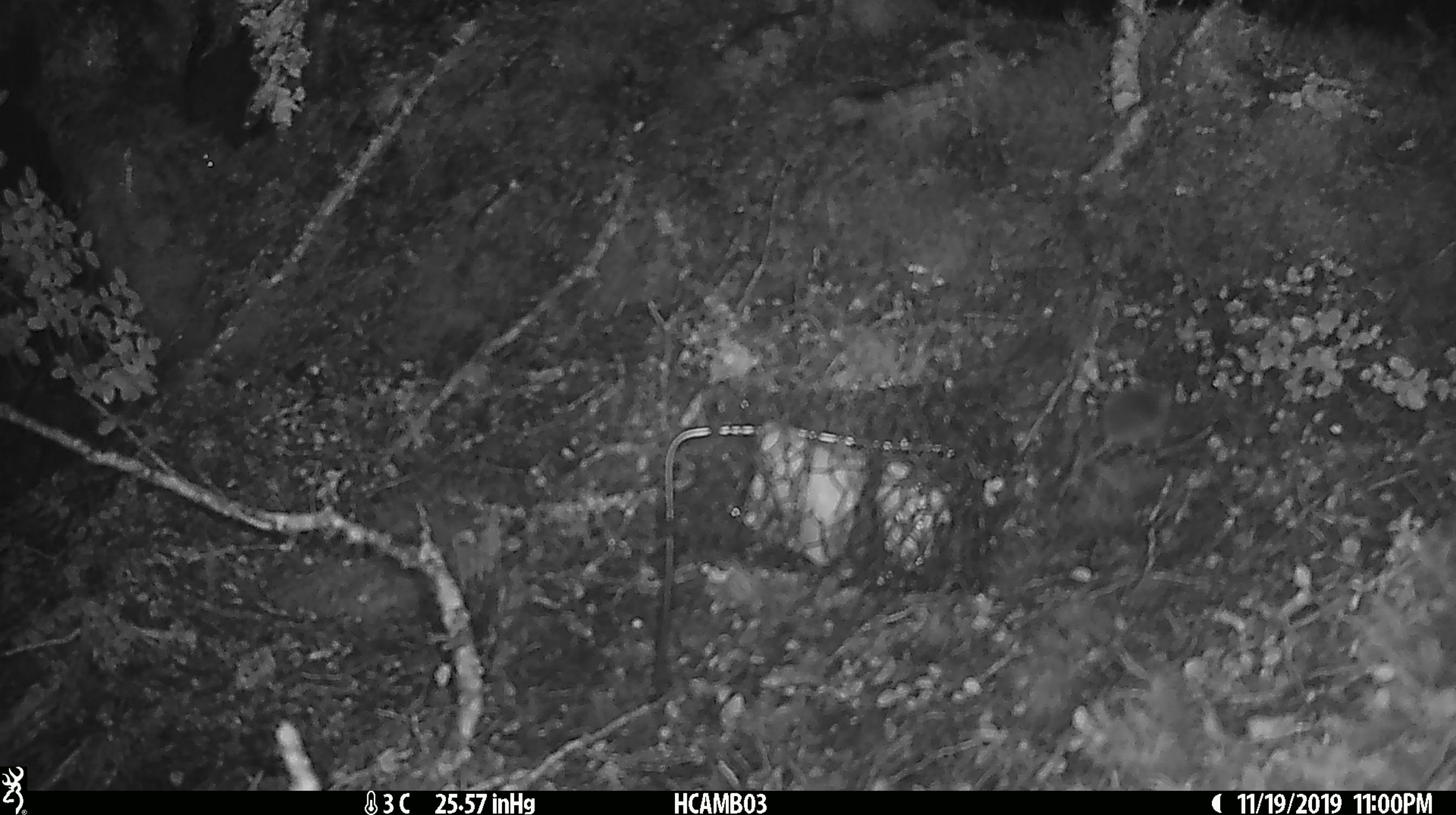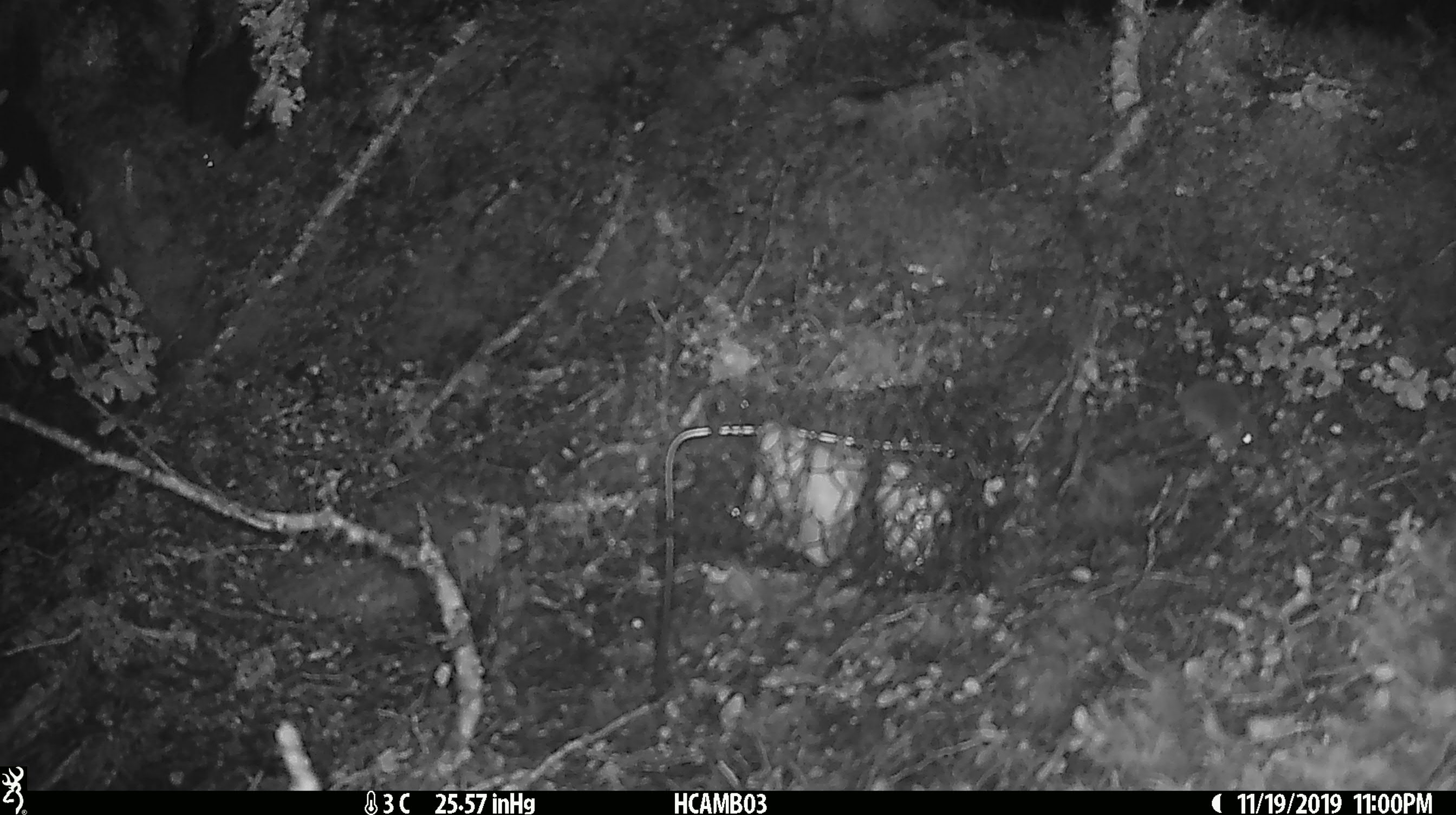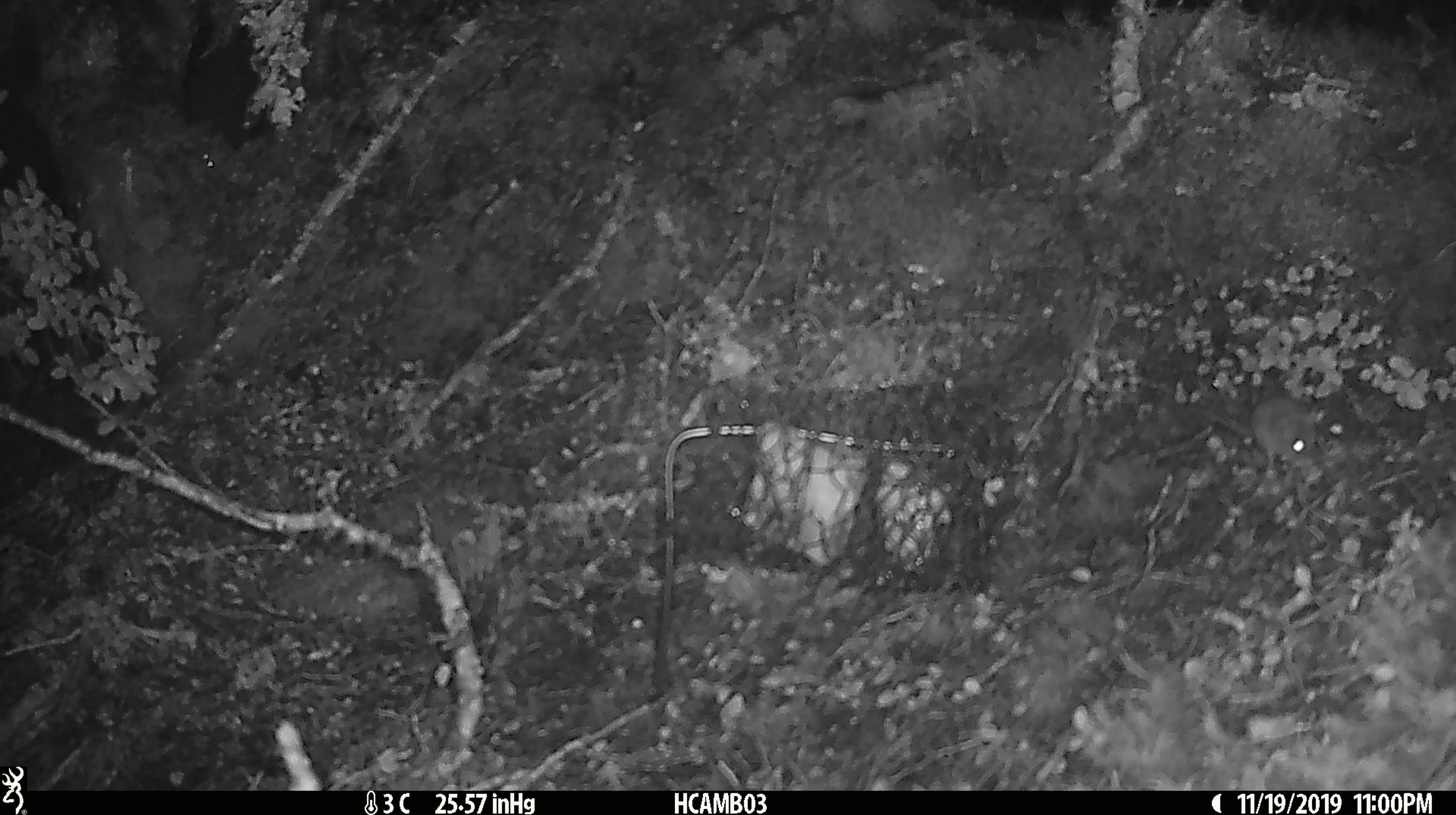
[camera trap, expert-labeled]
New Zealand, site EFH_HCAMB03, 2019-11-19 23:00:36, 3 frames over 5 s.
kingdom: Animalia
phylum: Chordata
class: Mammalia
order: Rodentia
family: Muridae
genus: Mus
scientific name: Mus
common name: mouse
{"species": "mouse (Mus)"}